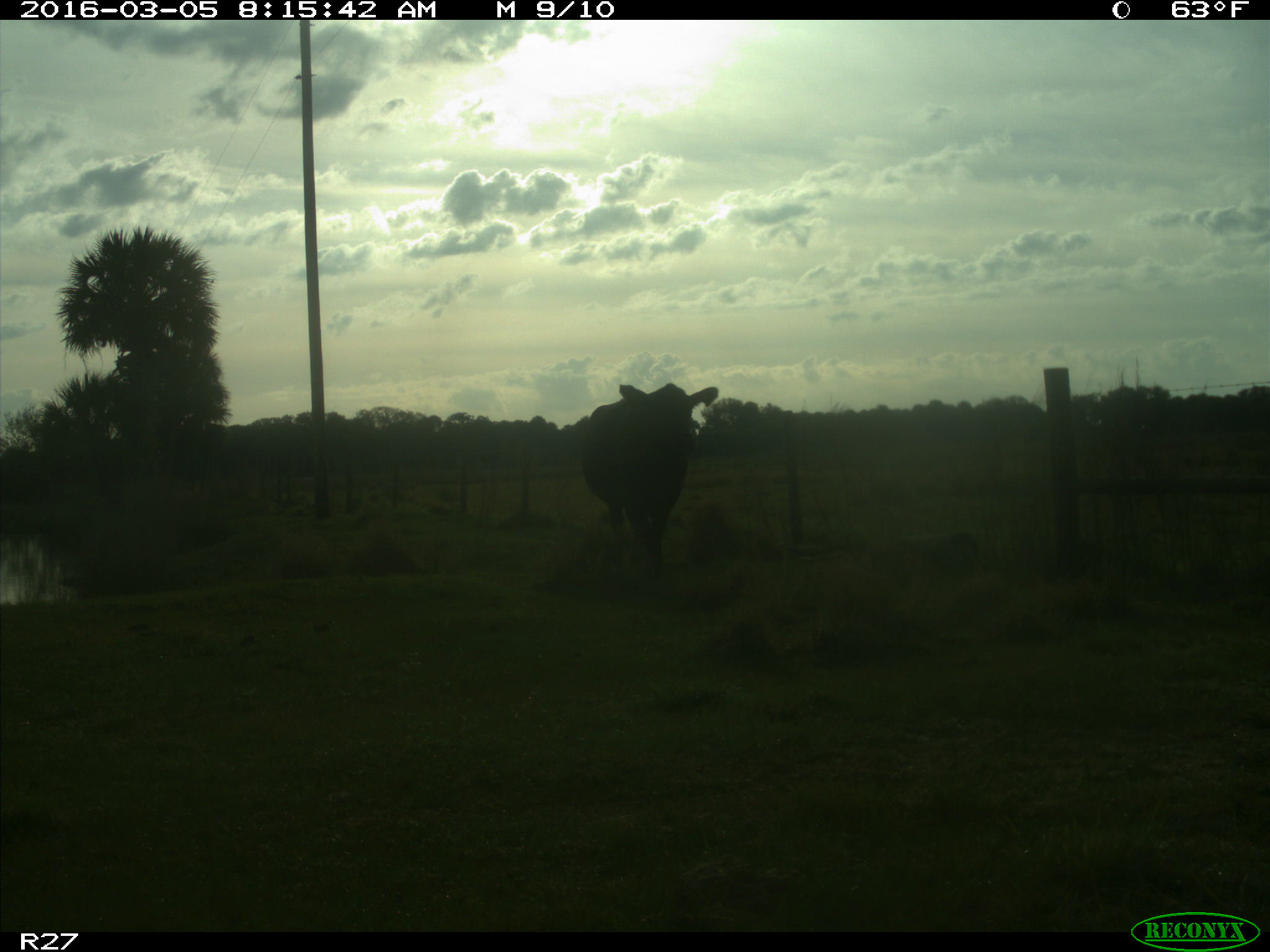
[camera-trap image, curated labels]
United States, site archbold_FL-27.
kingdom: Animalia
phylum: Chordata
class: Mammalia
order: Artiodactyla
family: Bovidae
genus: Bos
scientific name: Bos taurus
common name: domestic cow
Bos taurus (domestic cow).